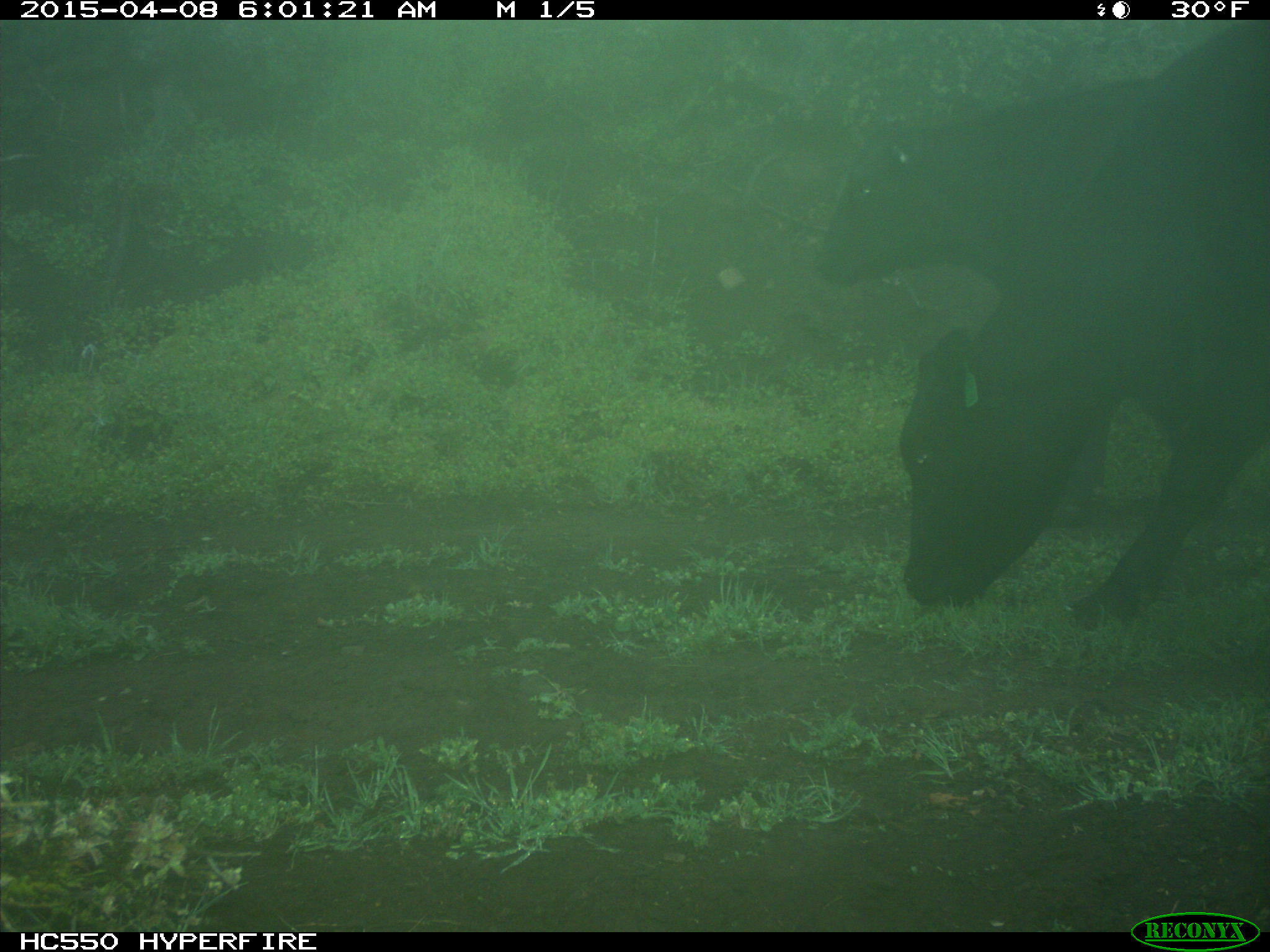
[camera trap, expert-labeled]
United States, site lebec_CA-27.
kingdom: Animalia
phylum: Chordata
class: Mammalia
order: Artiodactyla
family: Bovidae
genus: Bos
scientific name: Bos taurus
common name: domestic cow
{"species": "Bos taurus (domestic cow)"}